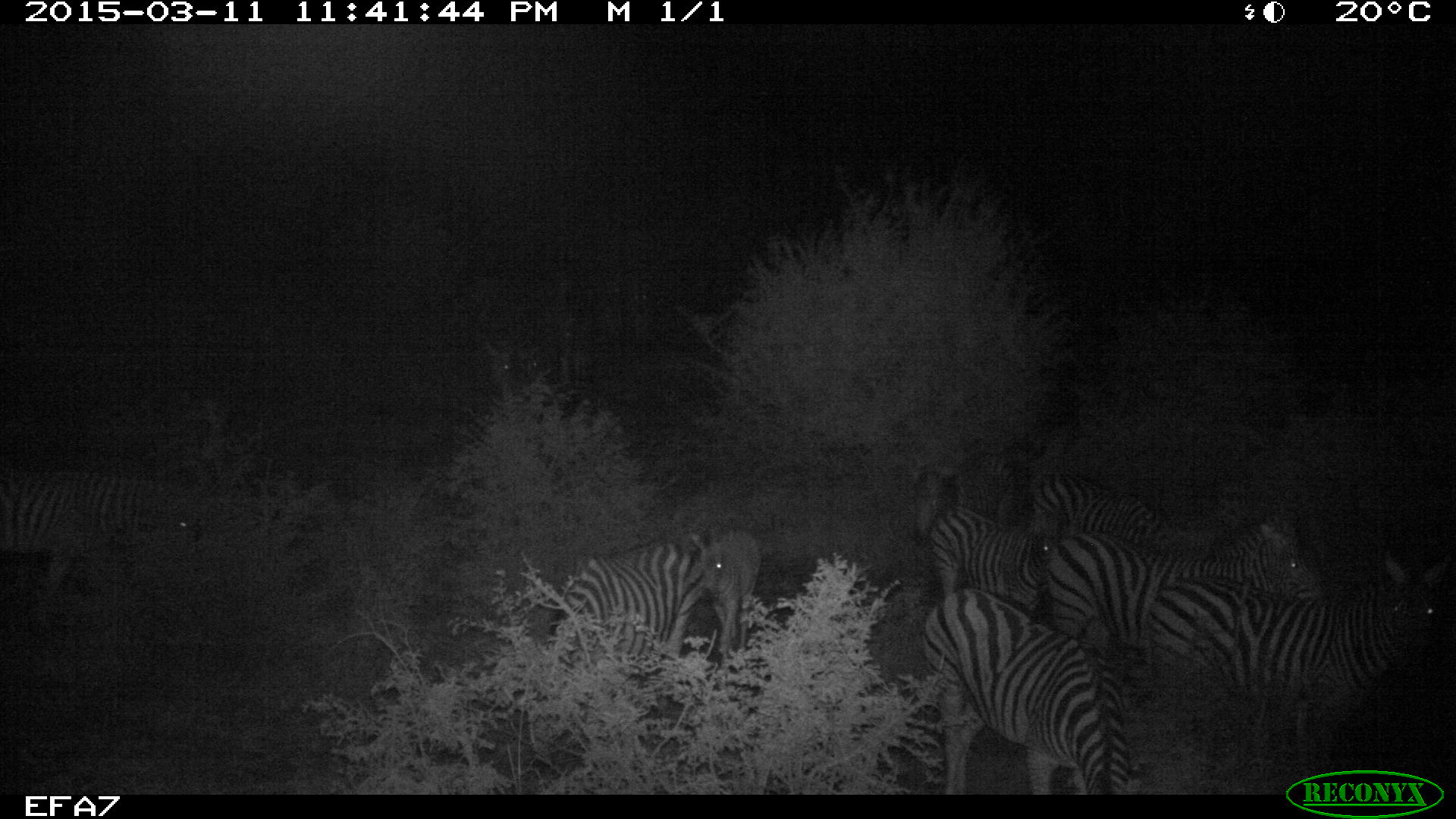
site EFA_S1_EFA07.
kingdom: Animalia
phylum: Chordata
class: Mammalia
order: Perissodactyla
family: Equidae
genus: Equus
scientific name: Equus quagga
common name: plains zebra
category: zebraplains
Zebraplains (plains zebra) (Equus quagga), count 9. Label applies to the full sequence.